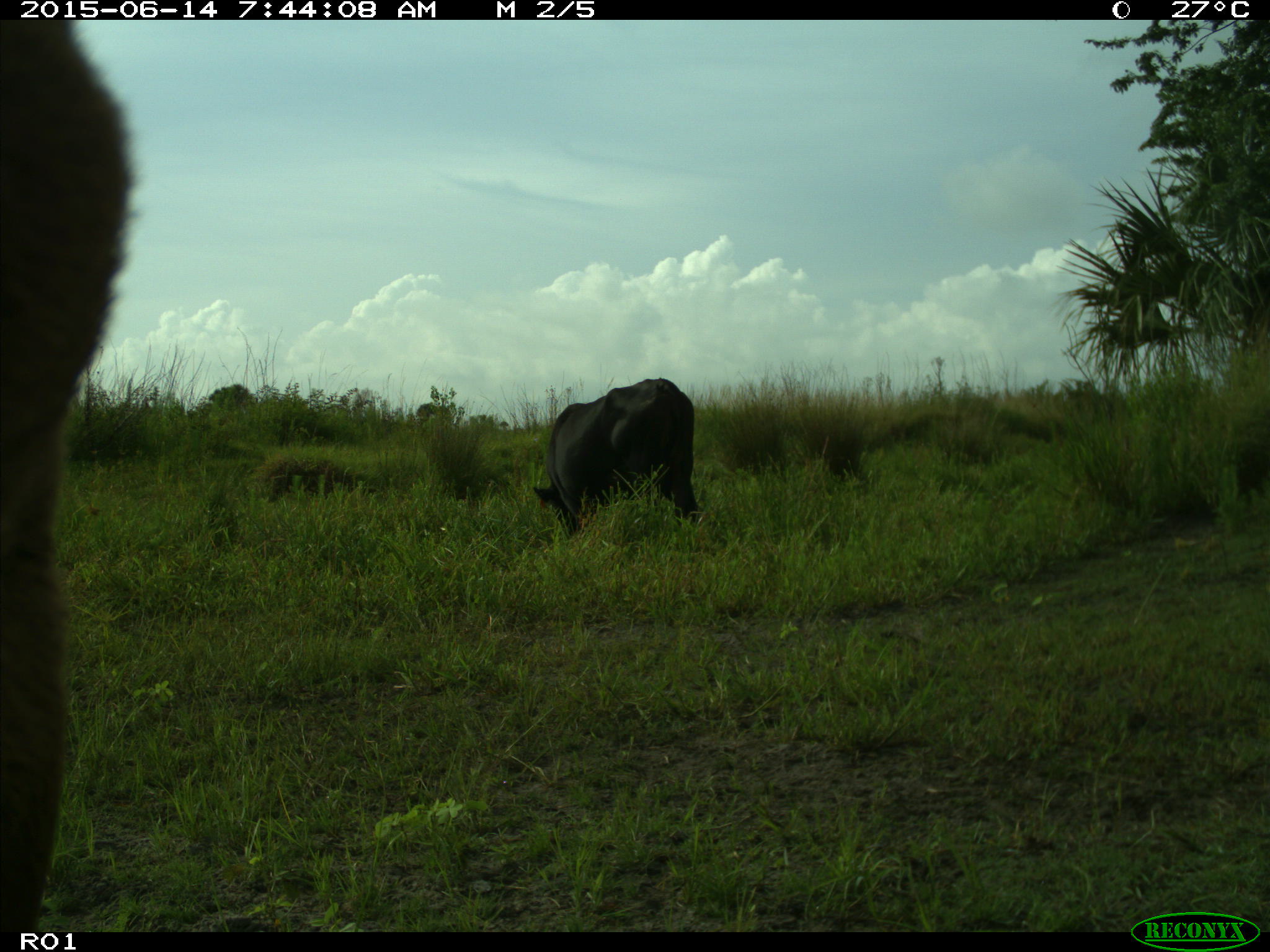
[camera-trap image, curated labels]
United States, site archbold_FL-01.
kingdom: Animalia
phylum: Chordata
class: Mammalia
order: Artiodactyla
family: Bovidae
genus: Bos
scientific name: Bos taurus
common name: domestic cow